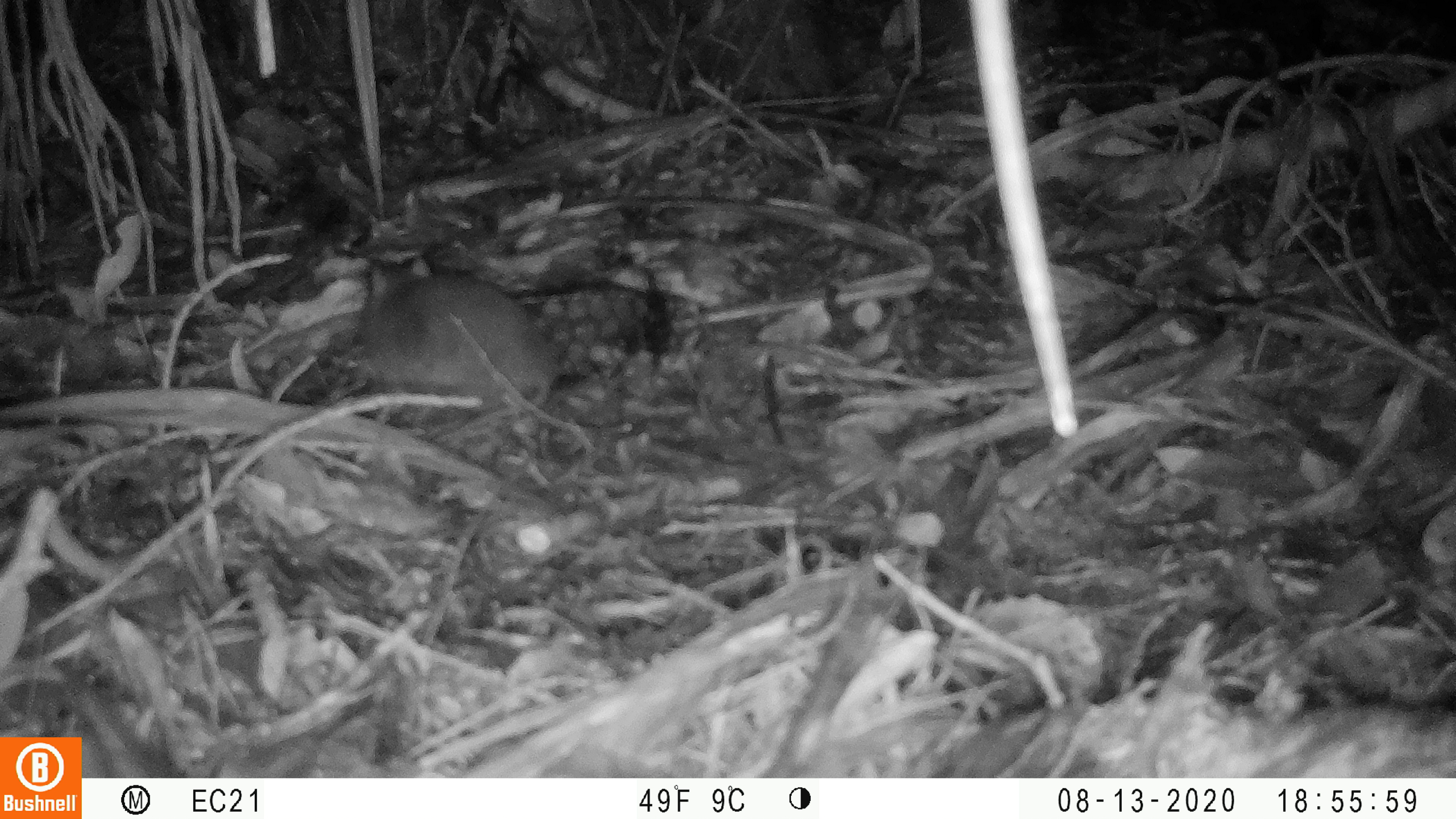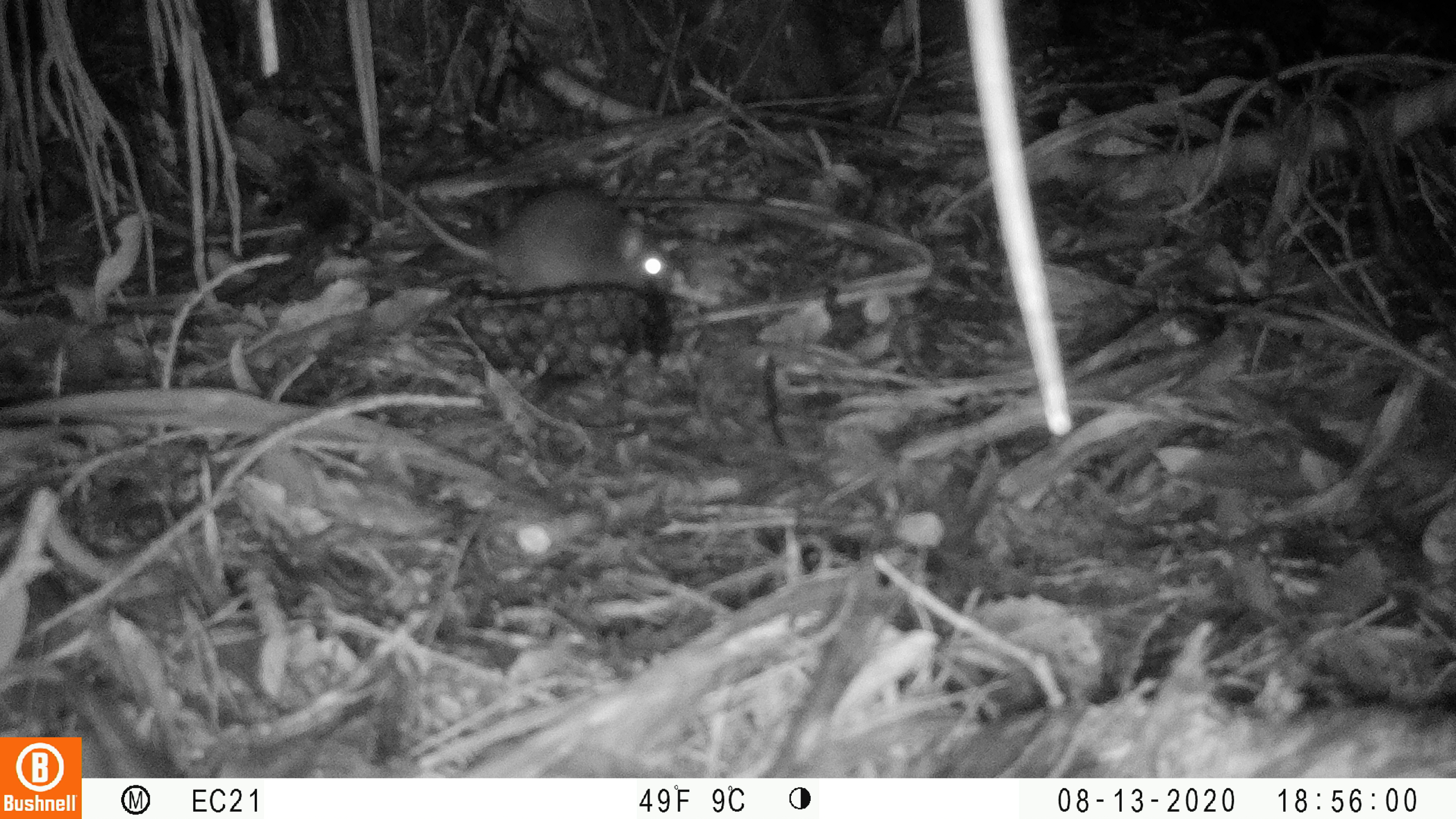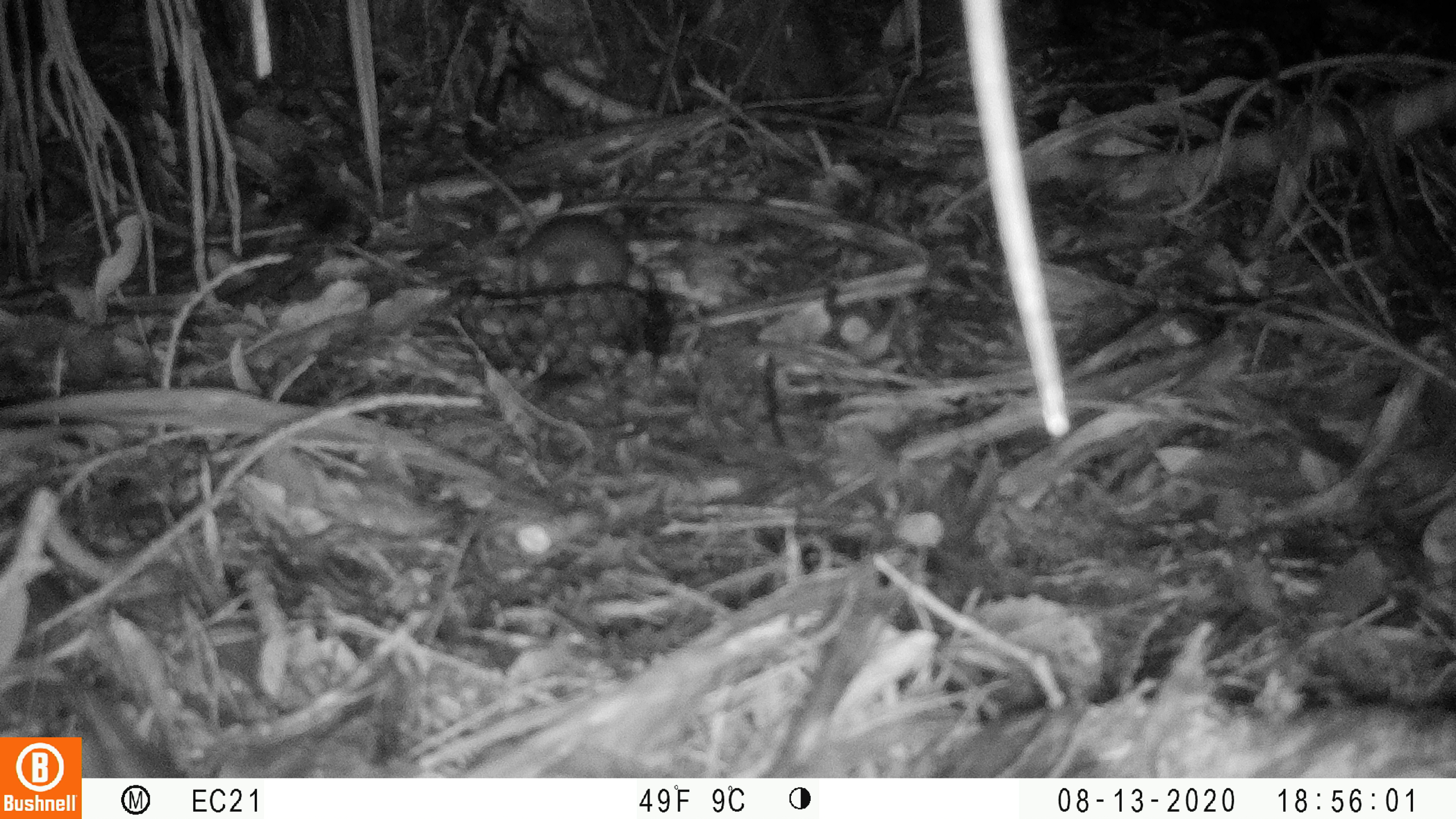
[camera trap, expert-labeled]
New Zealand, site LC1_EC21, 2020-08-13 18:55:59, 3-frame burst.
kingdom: Animalia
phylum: Chordata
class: Mammalia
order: Rodentia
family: Muridae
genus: Rattus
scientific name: Rattus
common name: rat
Rat (Rattus).